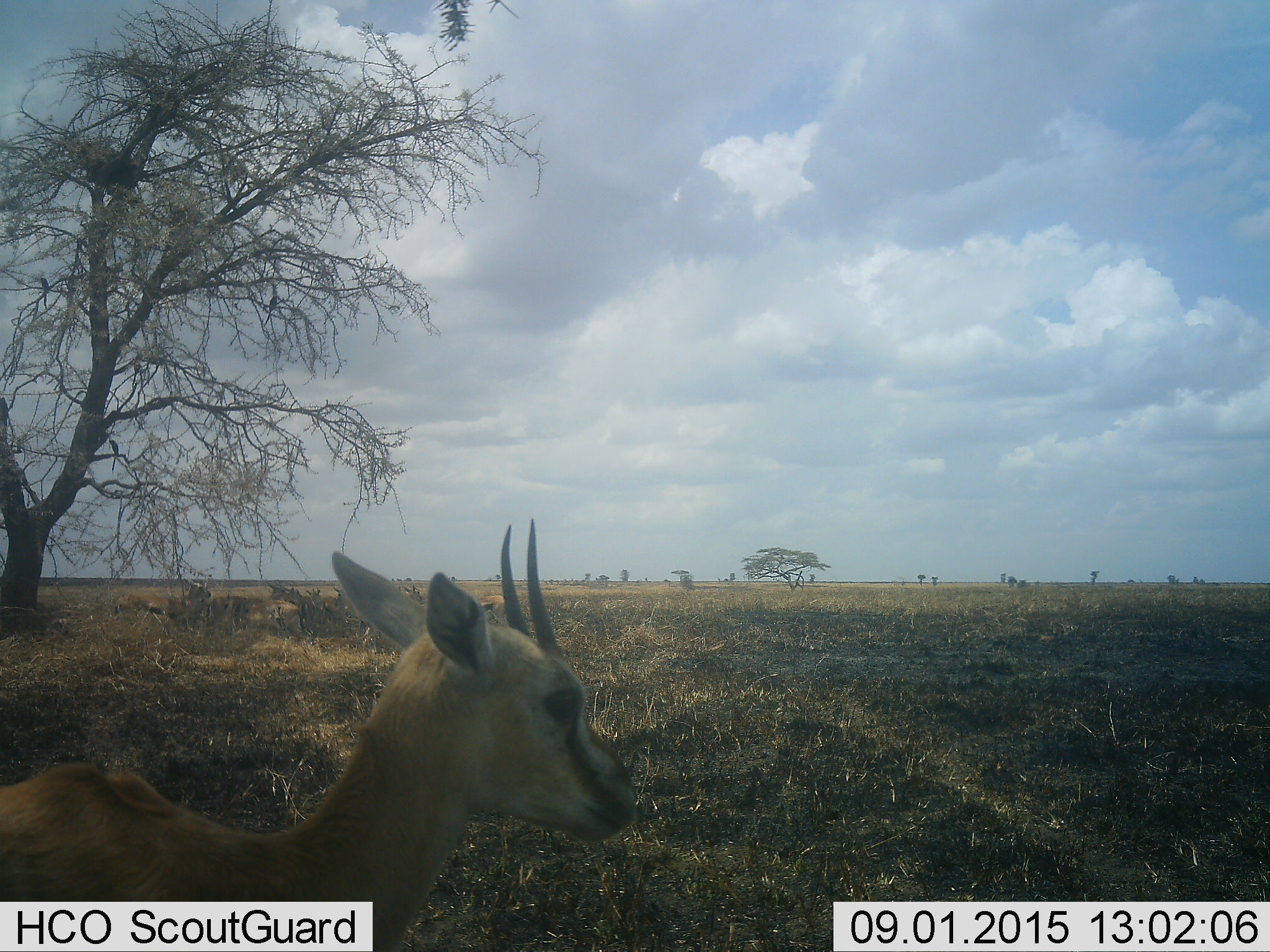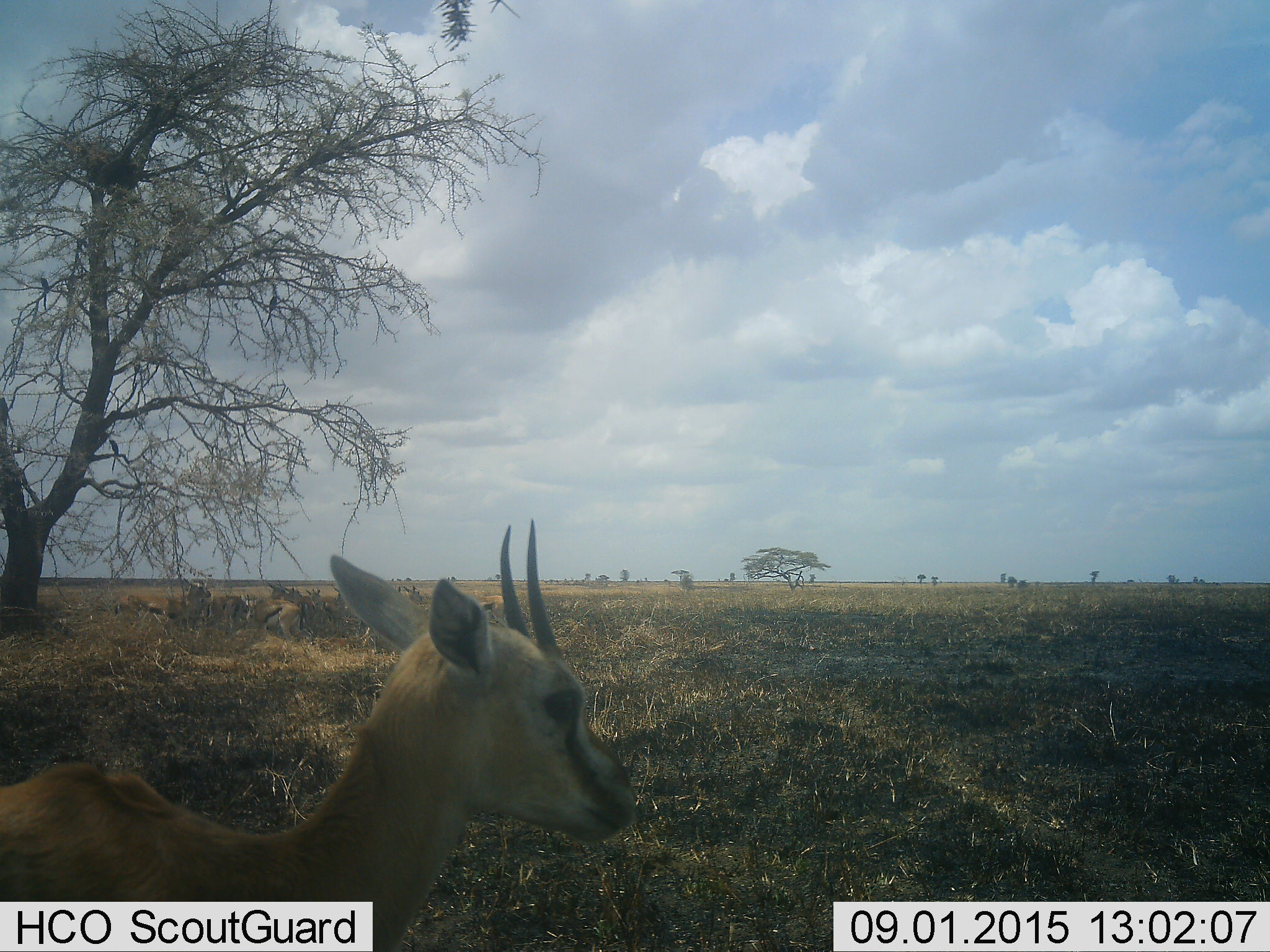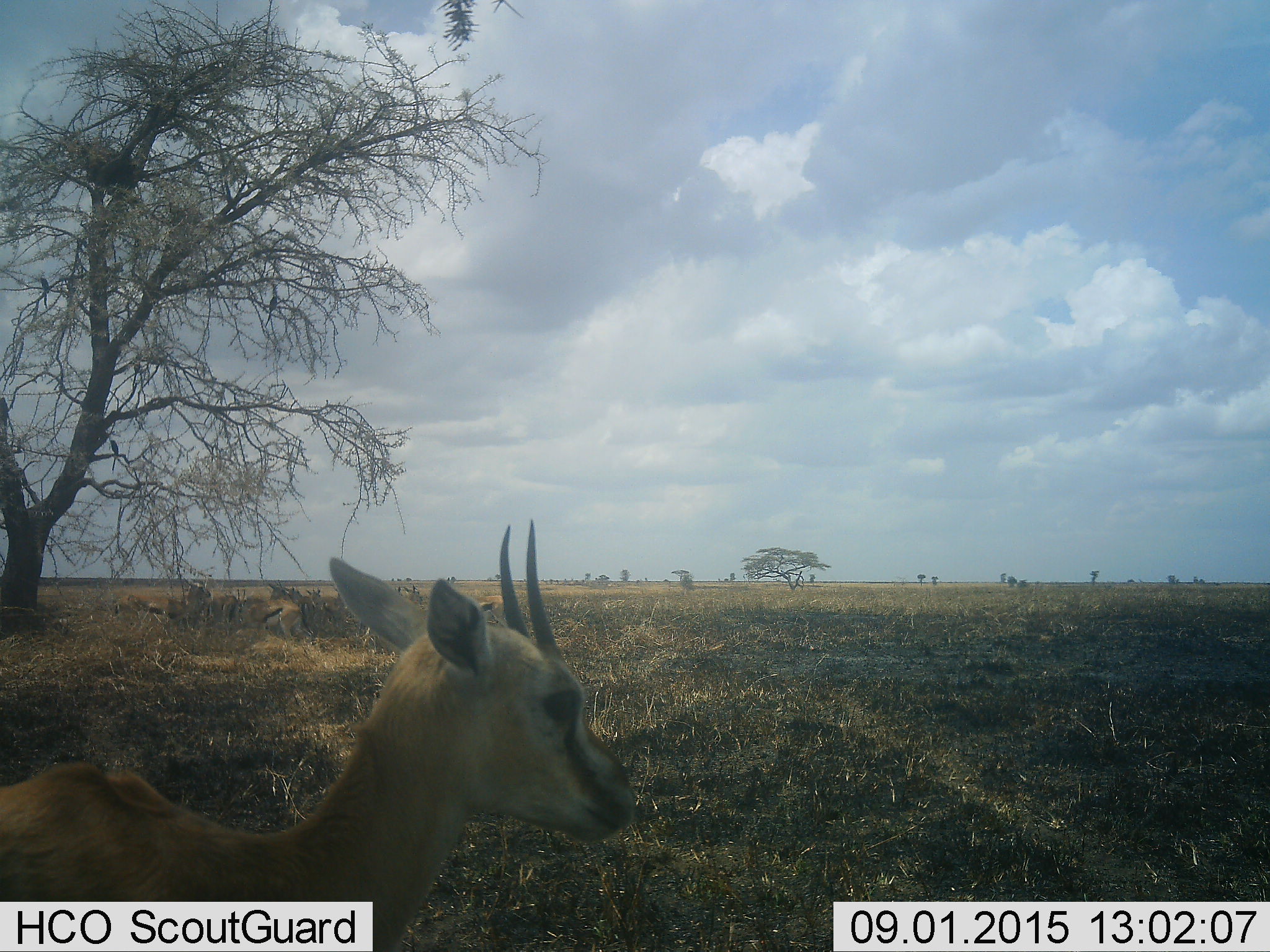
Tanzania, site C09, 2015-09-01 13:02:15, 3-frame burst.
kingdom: Animalia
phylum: Chordata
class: Mammalia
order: Artiodactyla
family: Bovidae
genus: Eudorcas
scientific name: Eudorcas thomsonii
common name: thomson's gazelle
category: gazellethomsons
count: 9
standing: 92%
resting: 31%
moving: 8%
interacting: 0%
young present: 23%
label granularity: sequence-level